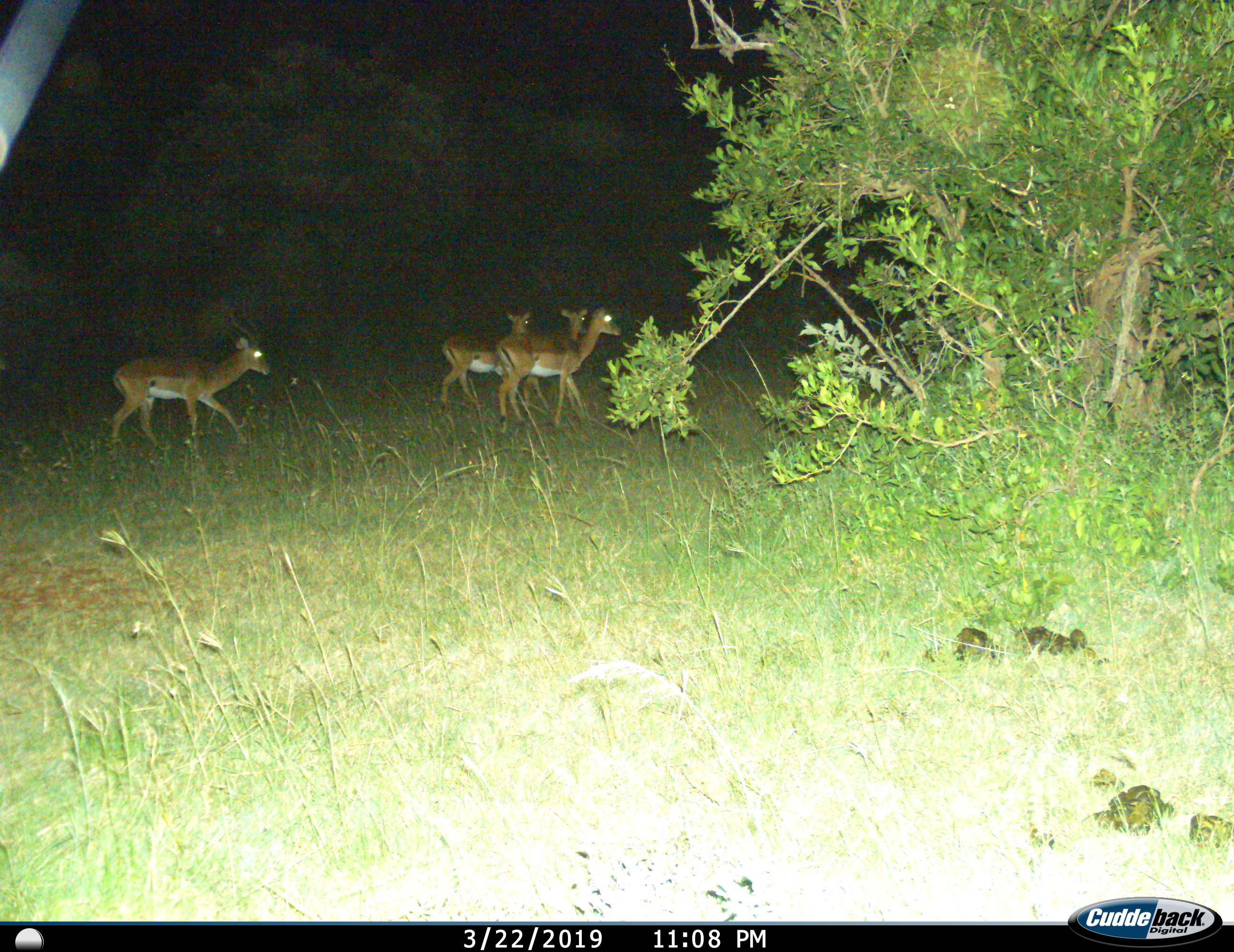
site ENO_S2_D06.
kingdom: Animalia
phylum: Chordata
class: Mammalia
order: Artiodactyla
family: Bovidae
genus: Aepyceros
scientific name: Aepyceros melampus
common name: impala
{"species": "impala (Aepyceros melampus)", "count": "4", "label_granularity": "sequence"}